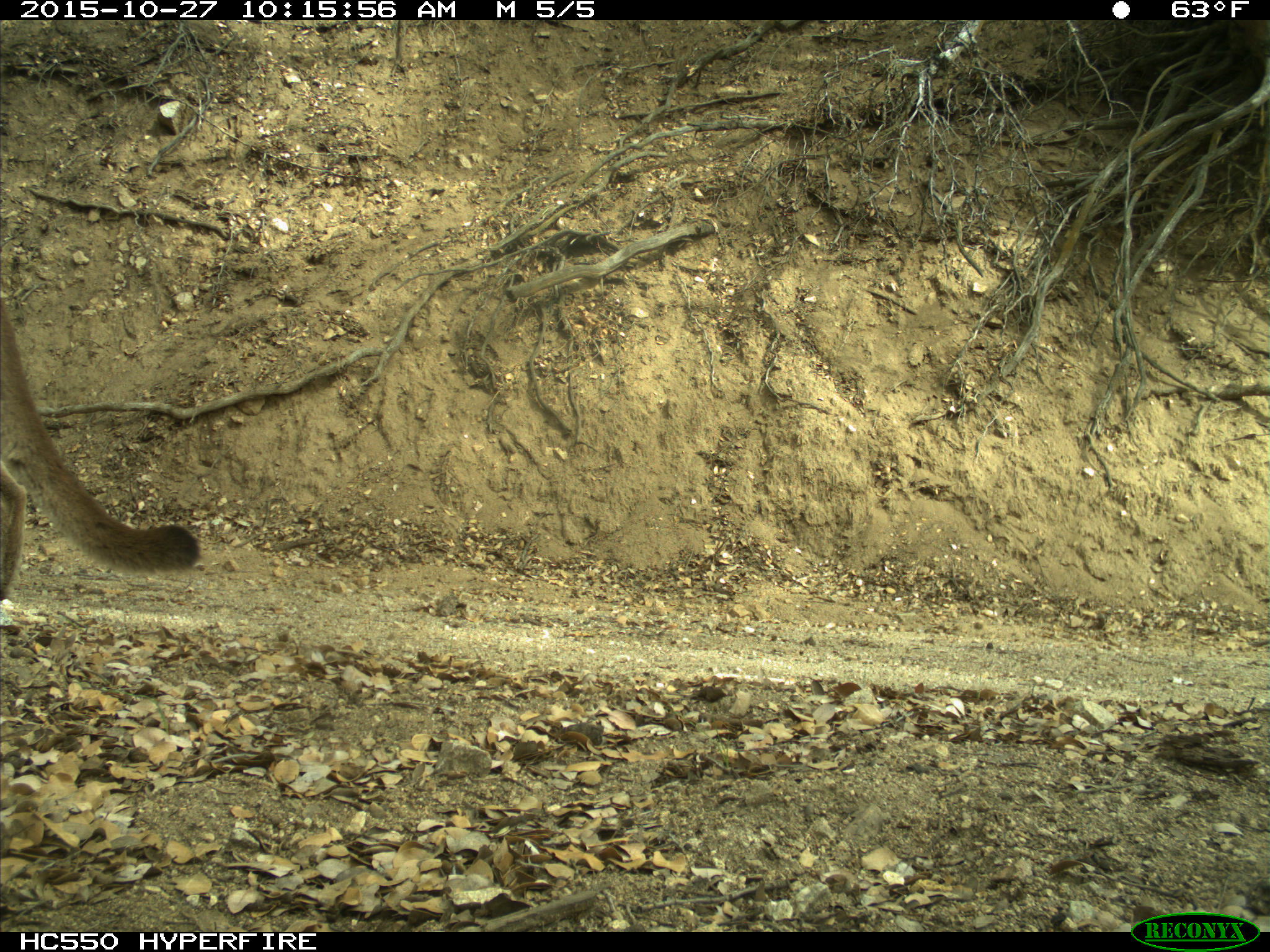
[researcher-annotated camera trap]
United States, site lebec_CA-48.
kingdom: Animalia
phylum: Chordata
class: Mammalia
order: Carnivora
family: Felidae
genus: Puma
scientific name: Puma concolor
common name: mountain lion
Puma concolor (mountain lion).